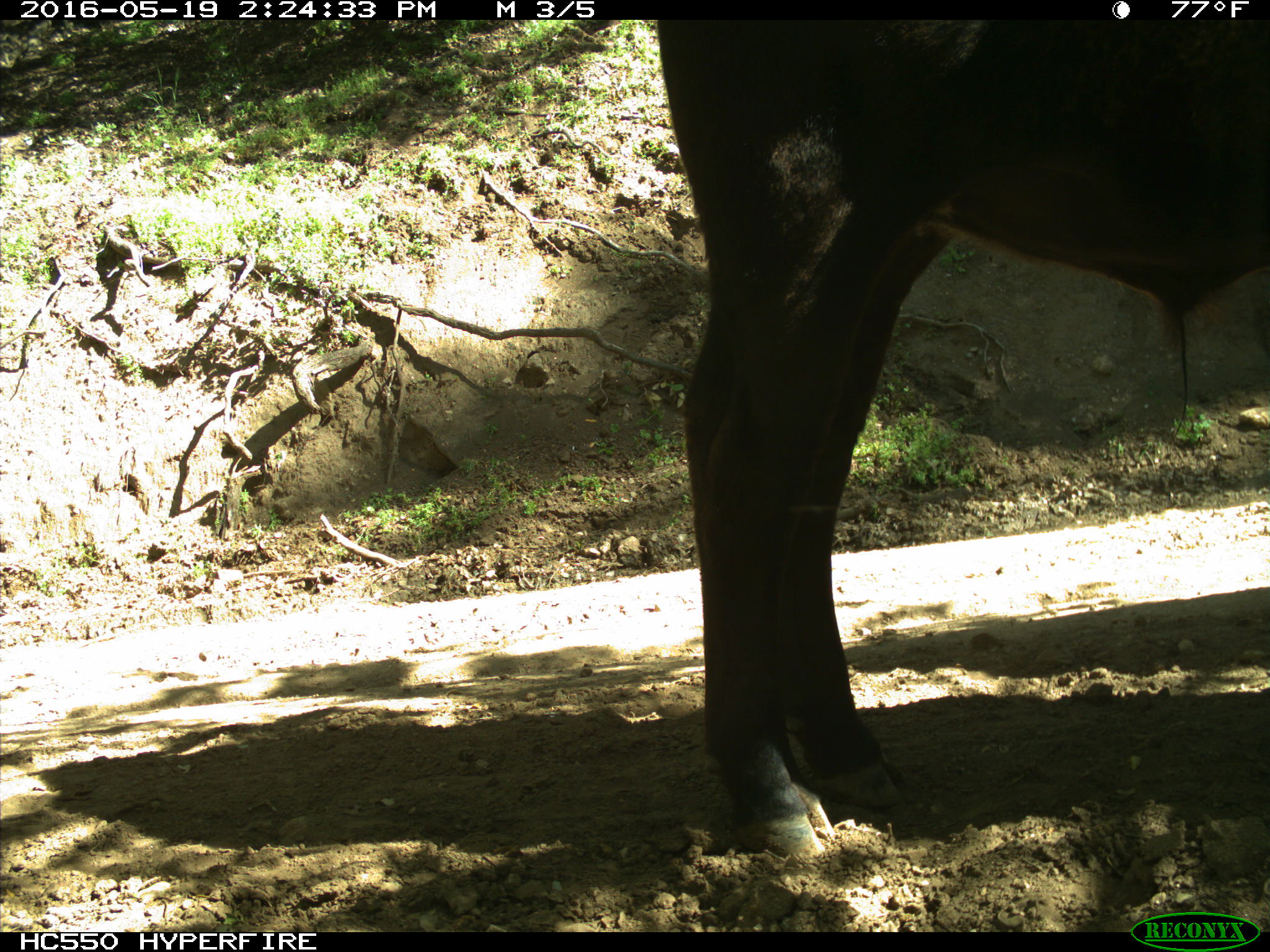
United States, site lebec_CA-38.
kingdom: Animalia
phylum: Chordata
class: Mammalia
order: Artiodactyla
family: Bovidae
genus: Bos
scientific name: Bos taurus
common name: domestic cow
Bos taurus (domestic cow).